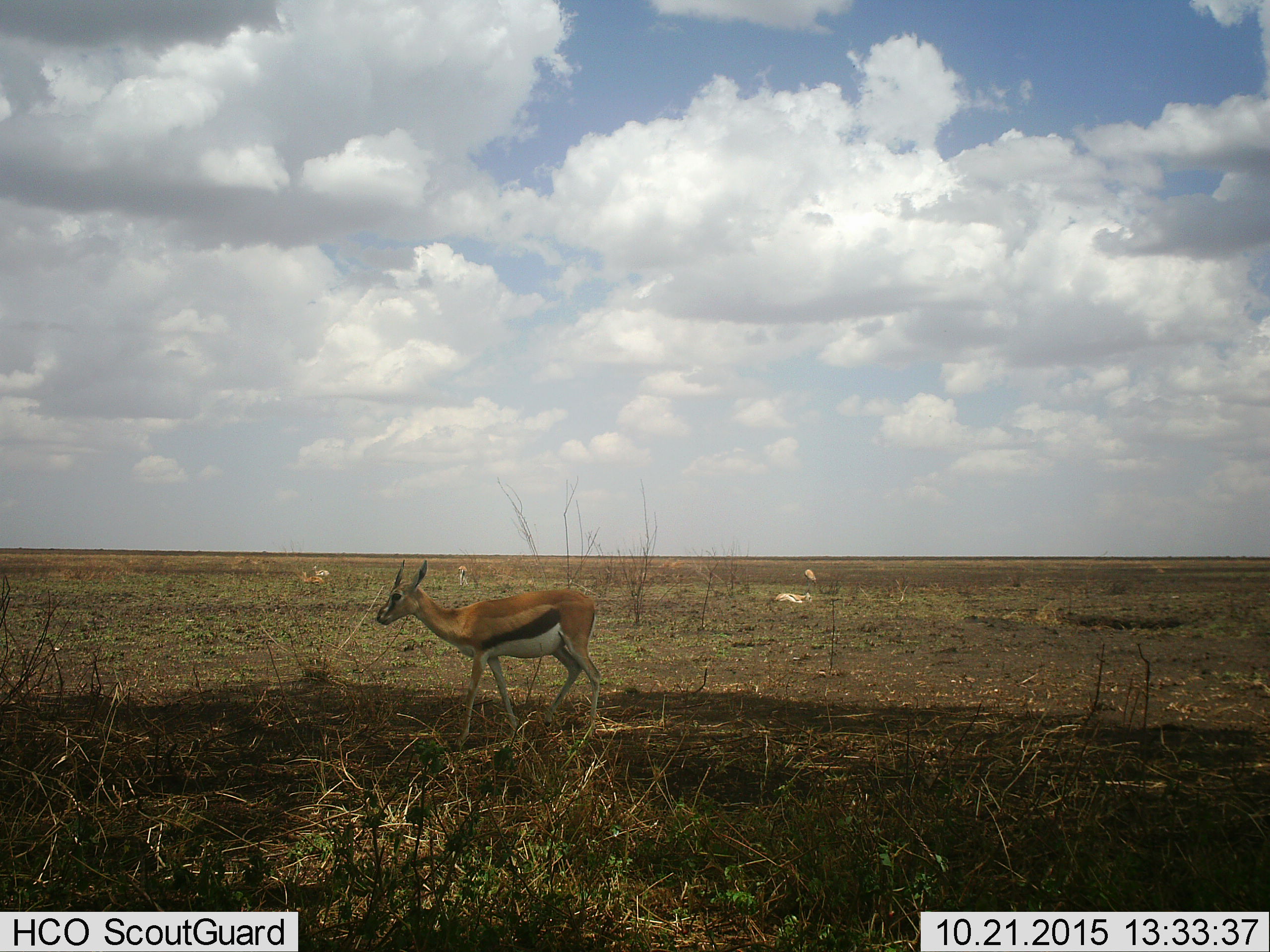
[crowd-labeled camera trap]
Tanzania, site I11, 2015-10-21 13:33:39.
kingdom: Animalia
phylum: Chordata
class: Mammalia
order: Artiodactyla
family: Bovidae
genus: Eudorcas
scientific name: Eudorcas thomsonii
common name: thomson's gazelle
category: gazellethomsons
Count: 6.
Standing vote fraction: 90%.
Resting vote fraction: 70%.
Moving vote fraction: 20%.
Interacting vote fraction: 0%.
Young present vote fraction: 20%.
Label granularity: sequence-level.